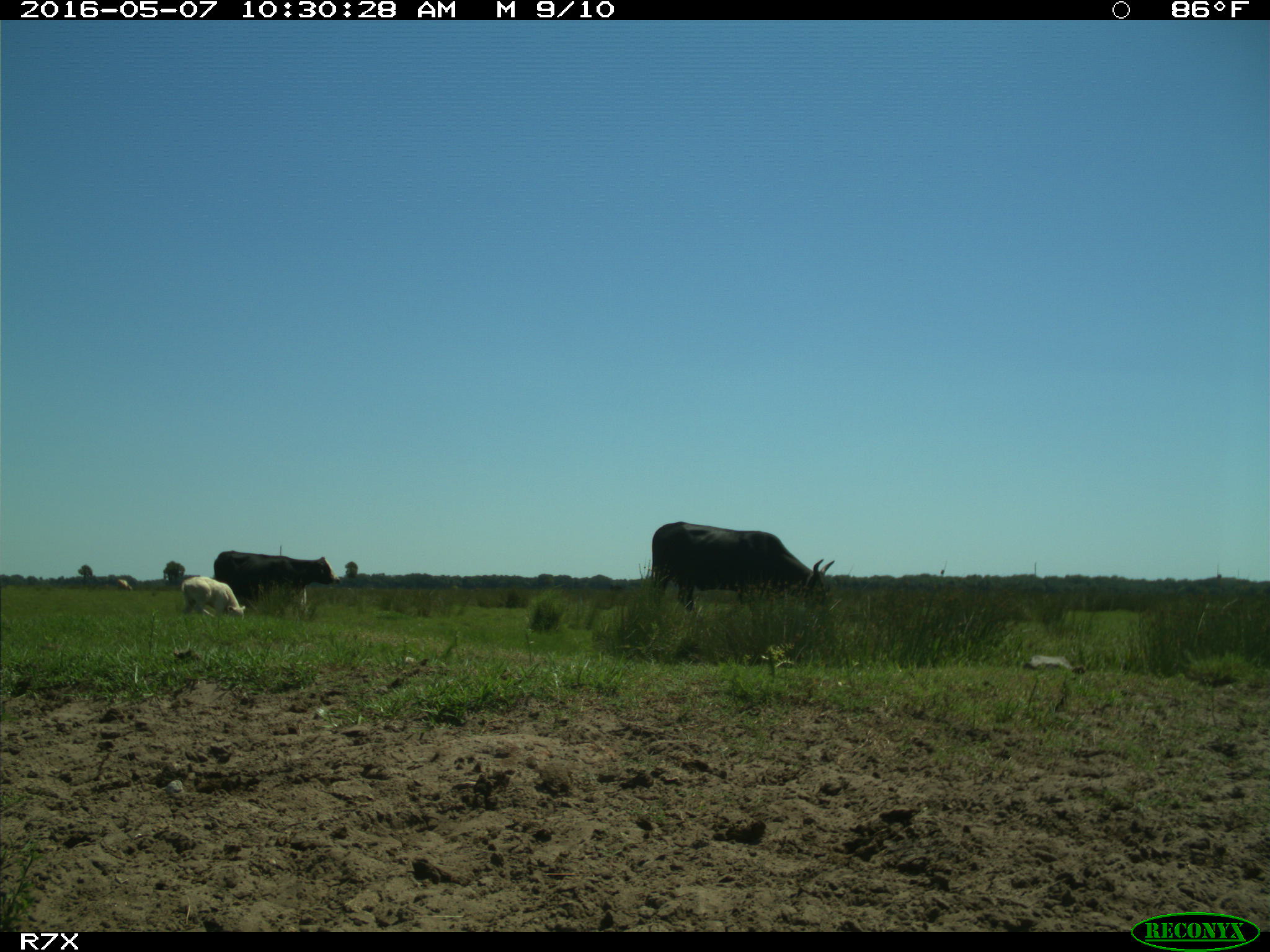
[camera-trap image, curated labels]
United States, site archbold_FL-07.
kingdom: Animalia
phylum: Chordata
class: Mammalia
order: Artiodactyla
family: Bovidae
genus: Bos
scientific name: Bos taurus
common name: domestic cow